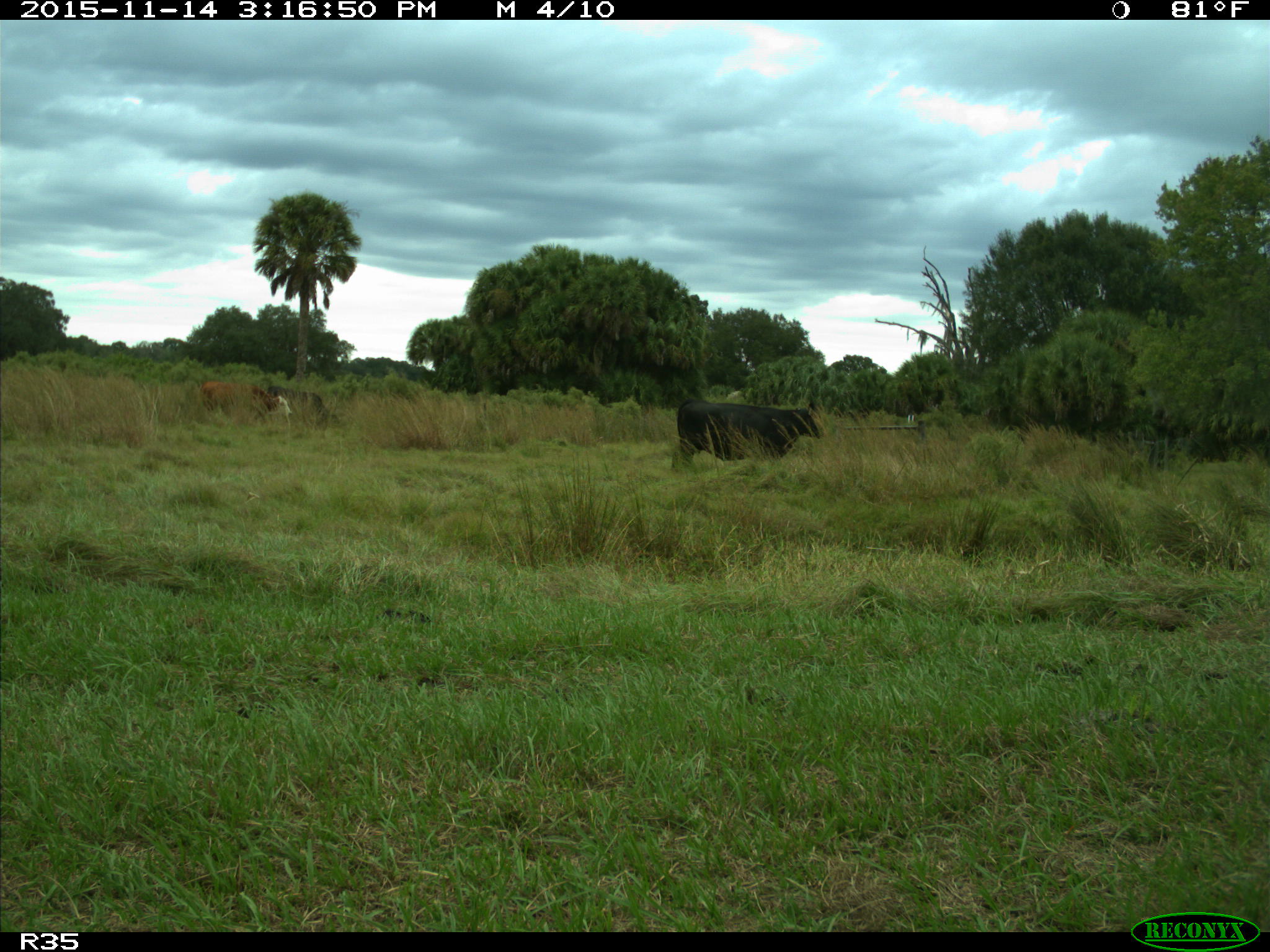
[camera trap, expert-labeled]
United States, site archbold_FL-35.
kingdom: Animalia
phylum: Chordata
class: Mammalia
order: Artiodactyla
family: Bovidae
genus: Bos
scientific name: Bos taurus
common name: domestic cow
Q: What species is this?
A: Bos taurus (domestic cow).